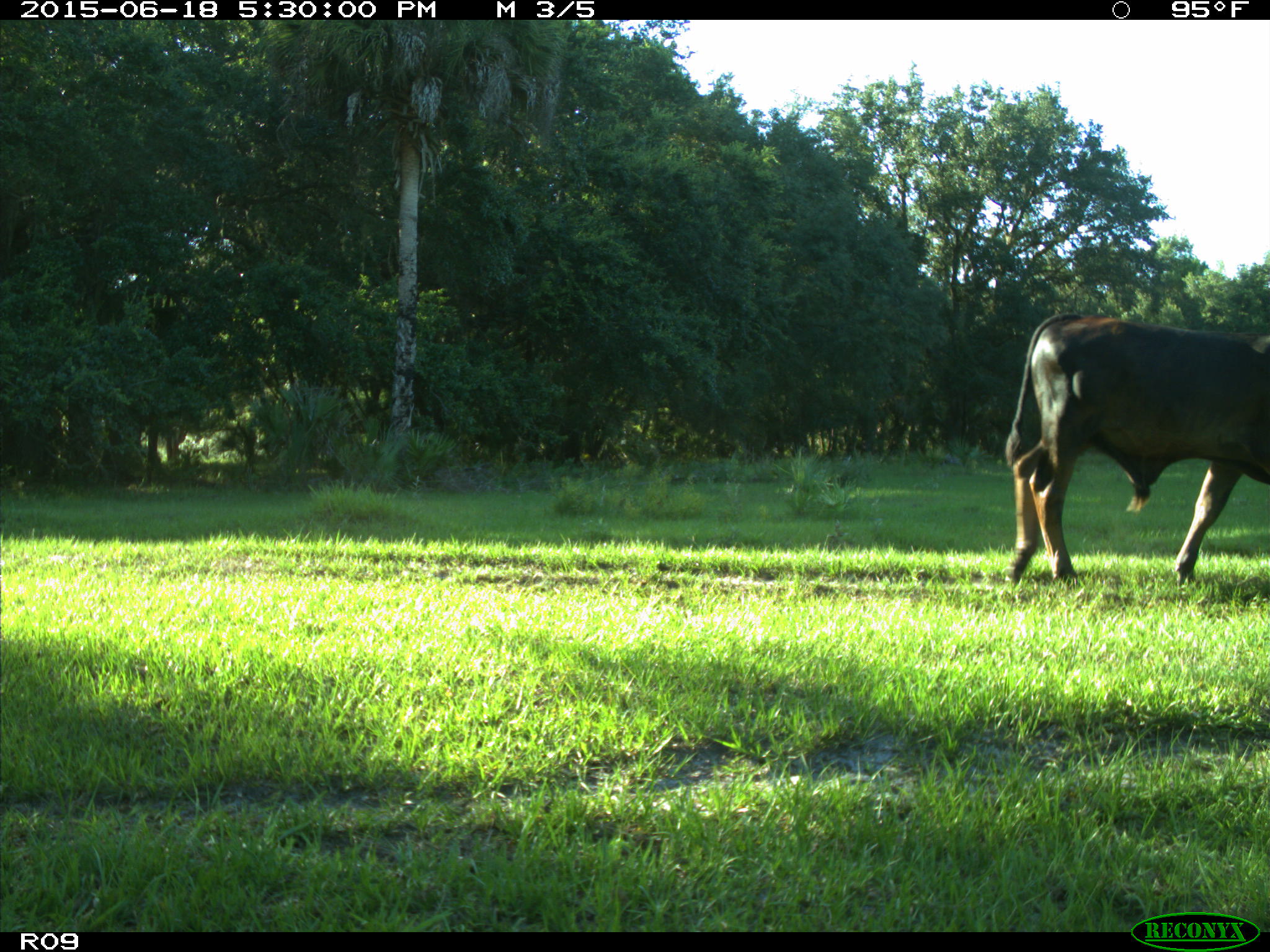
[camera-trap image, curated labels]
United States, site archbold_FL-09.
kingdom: Animalia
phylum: Chordata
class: Mammalia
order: Artiodactyla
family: Bovidae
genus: Bos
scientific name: Bos taurus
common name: domestic cow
Bos taurus (domestic cow).